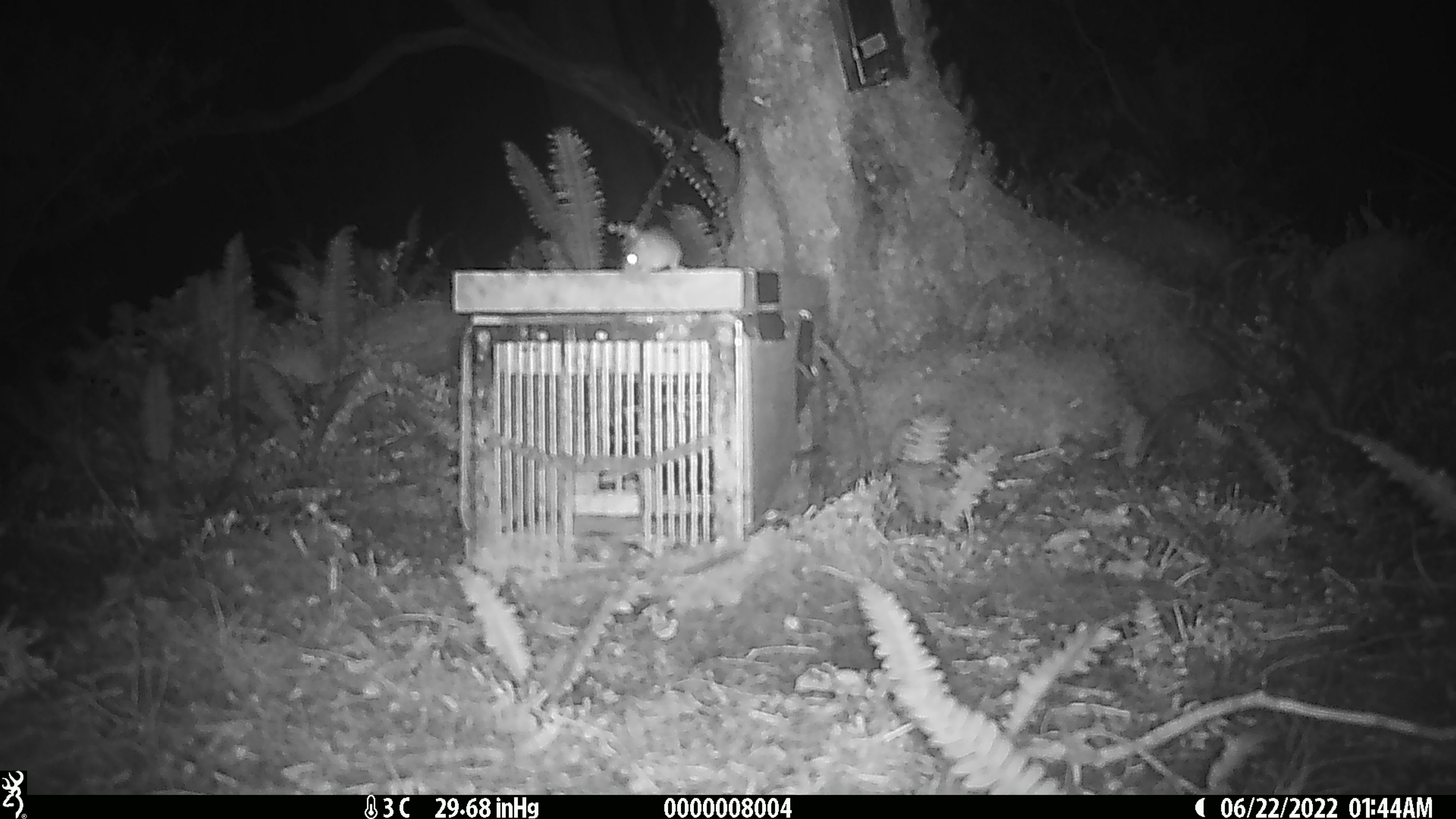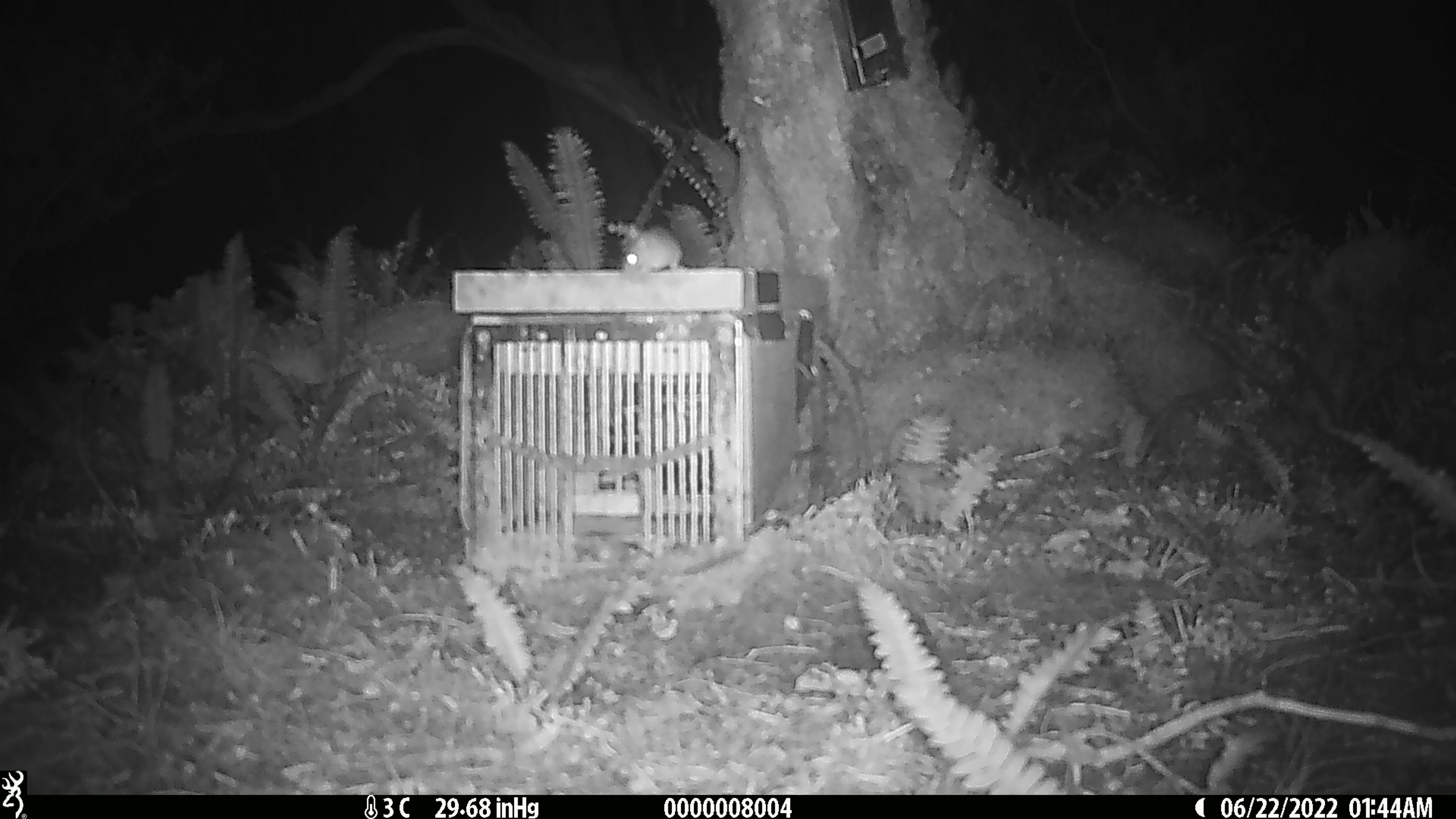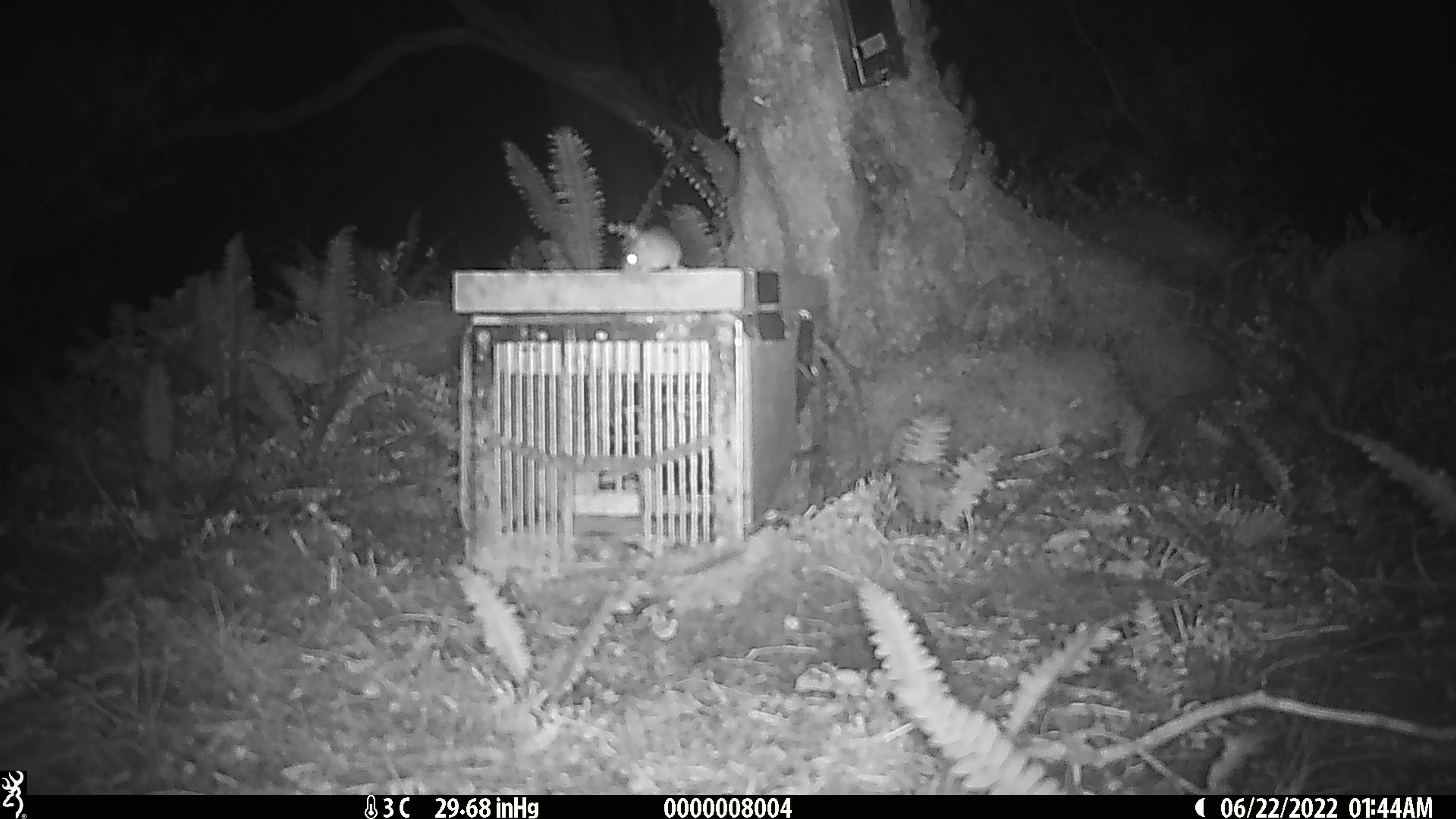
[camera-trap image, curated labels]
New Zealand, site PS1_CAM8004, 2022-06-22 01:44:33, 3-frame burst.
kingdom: Animalia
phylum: Chordata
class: Mammalia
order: Rodentia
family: Muridae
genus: Mus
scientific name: Mus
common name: mouse